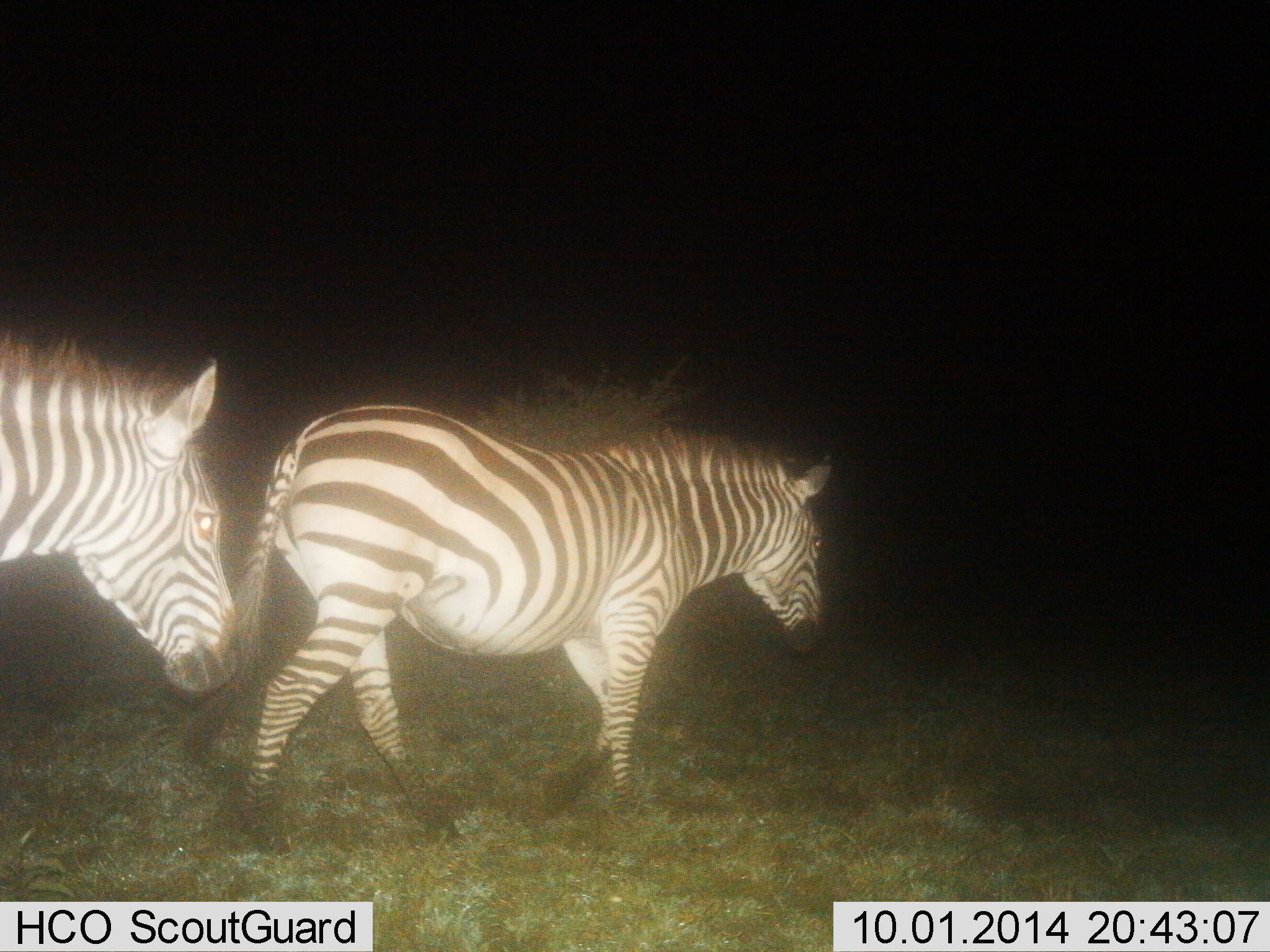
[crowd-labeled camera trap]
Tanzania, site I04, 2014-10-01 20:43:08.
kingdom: Animalia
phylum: Chordata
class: Mammalia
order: Perissodactyla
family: Equidae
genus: Equus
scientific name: Equus quagga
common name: plains zebra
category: zebra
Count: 2.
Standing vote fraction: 10%.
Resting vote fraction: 0%.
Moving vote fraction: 100%.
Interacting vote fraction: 0%.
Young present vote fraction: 0%.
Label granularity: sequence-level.